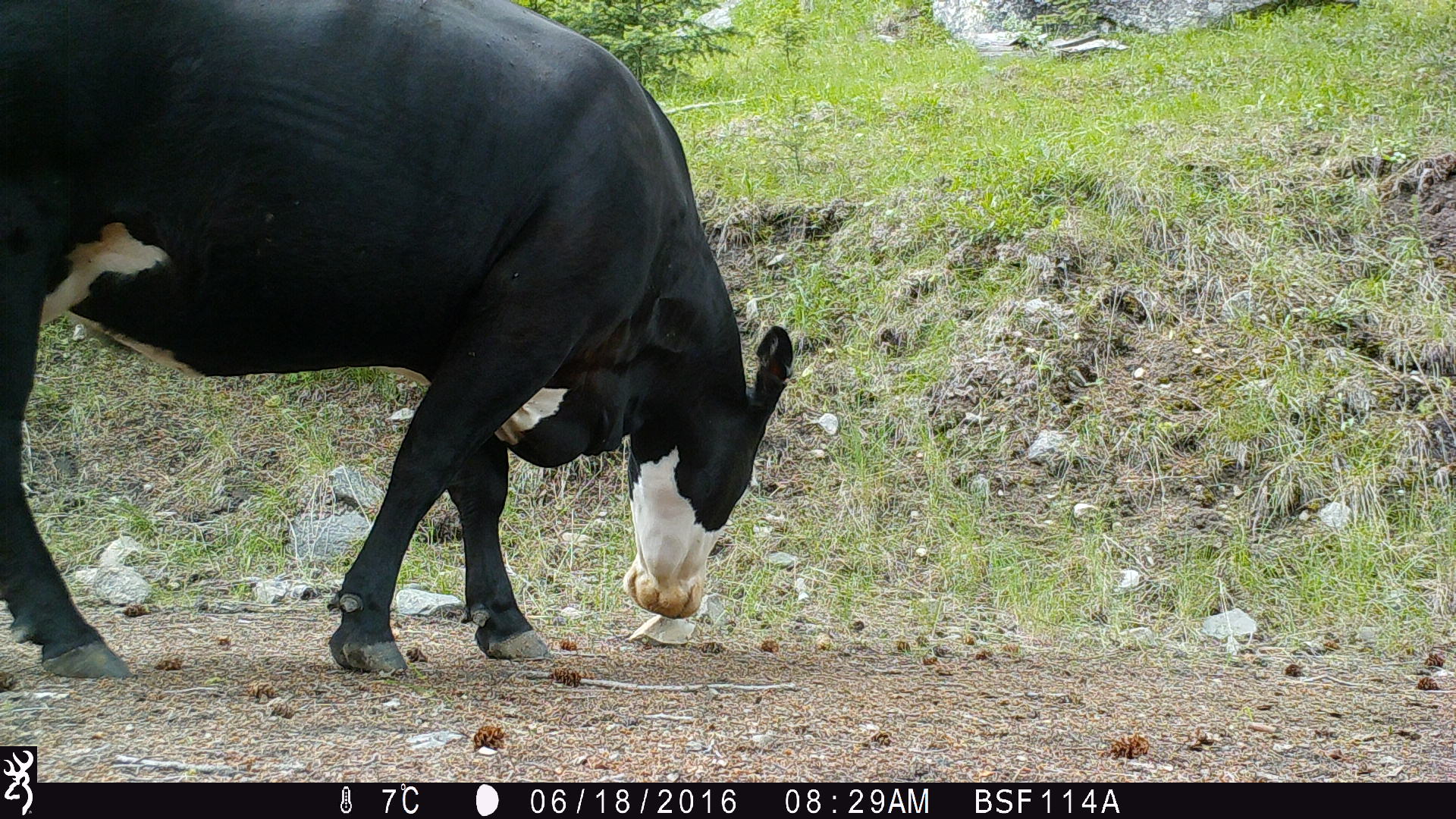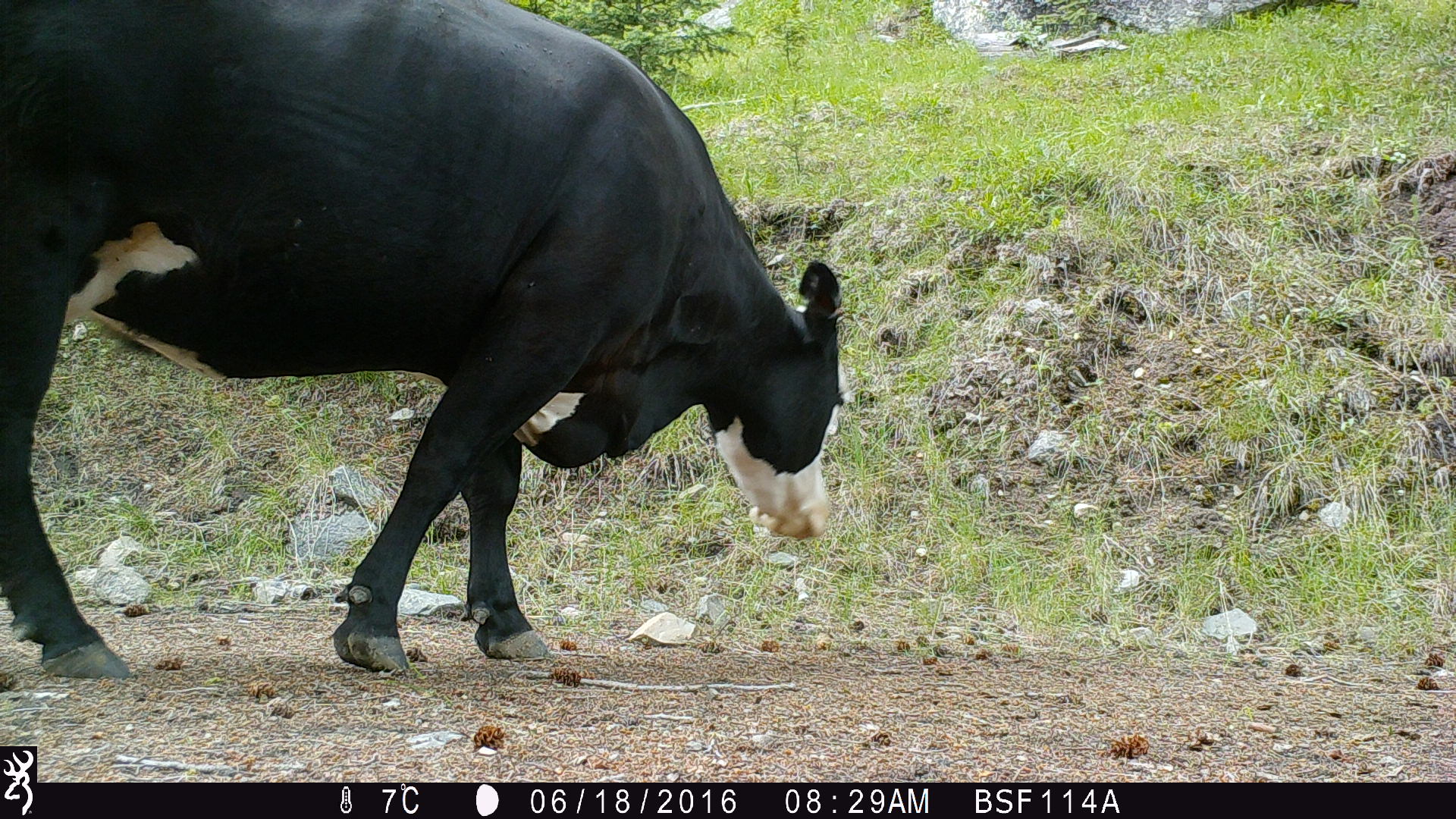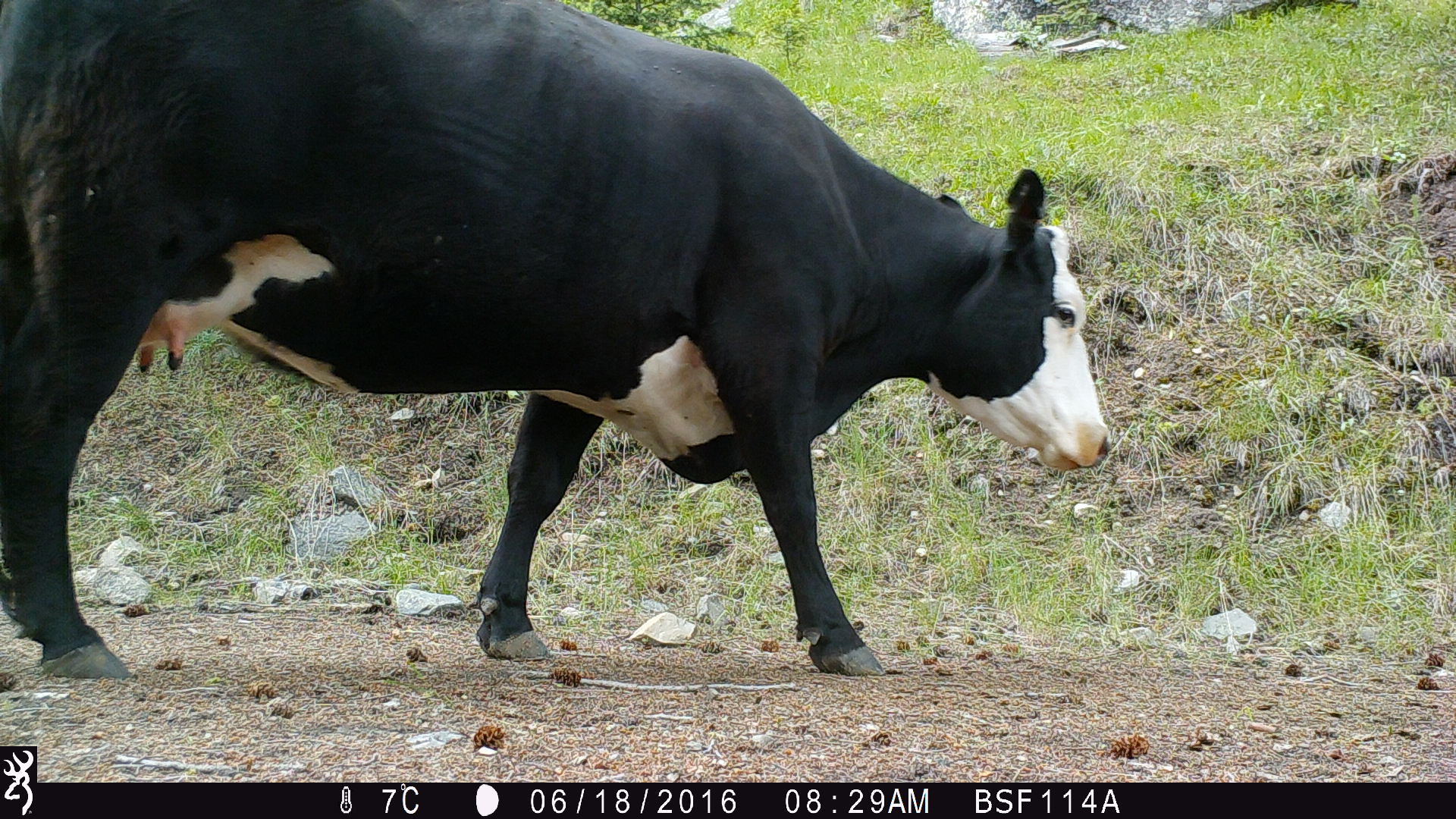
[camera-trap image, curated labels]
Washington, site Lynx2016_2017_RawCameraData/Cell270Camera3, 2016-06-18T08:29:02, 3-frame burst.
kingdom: Animalia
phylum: Chordata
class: Mammalia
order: Artiodactyla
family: Bovidae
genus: Bos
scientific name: Bos taurus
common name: domestic cattle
Domestic cattle (Bos taurus). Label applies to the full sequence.